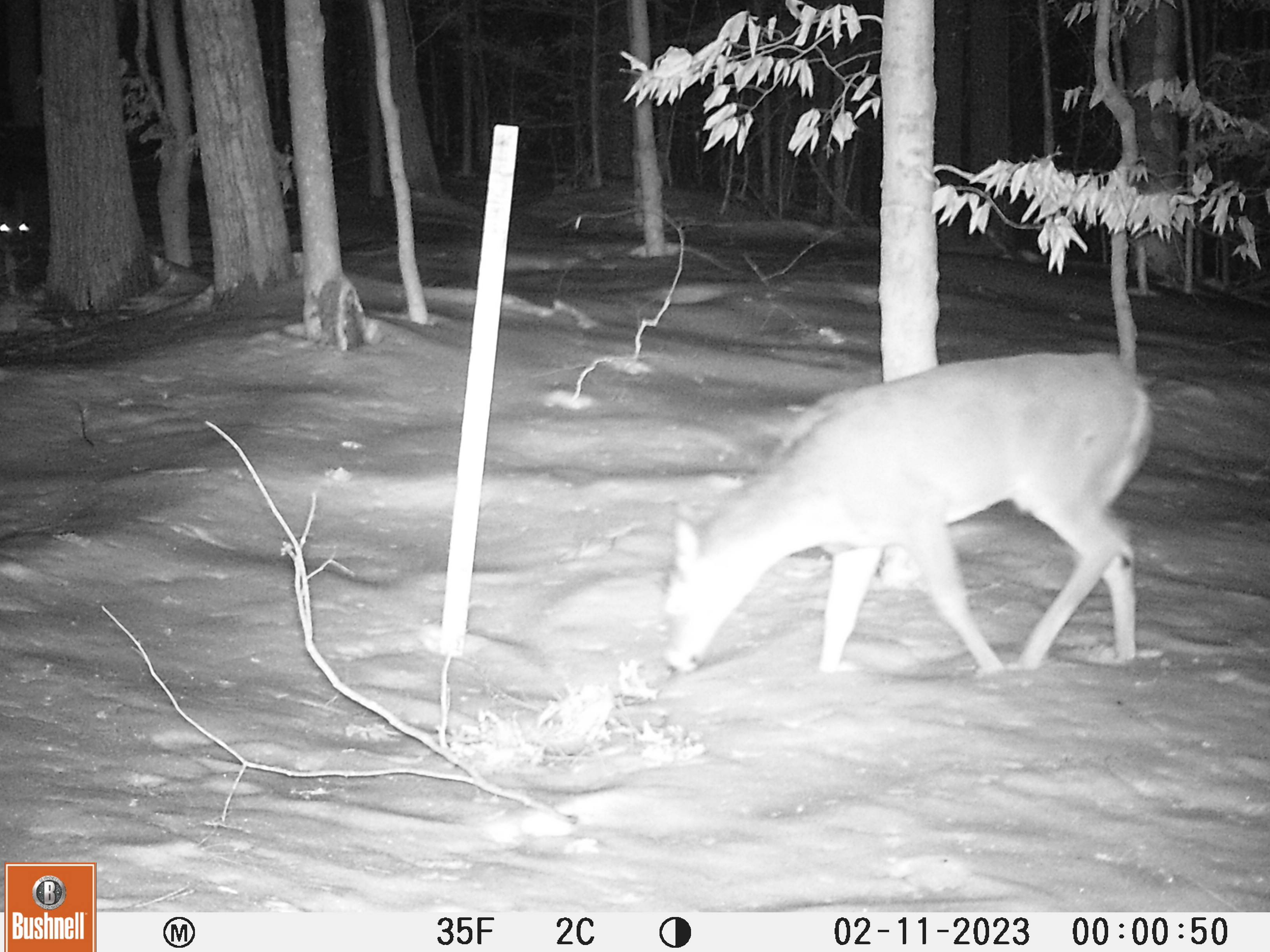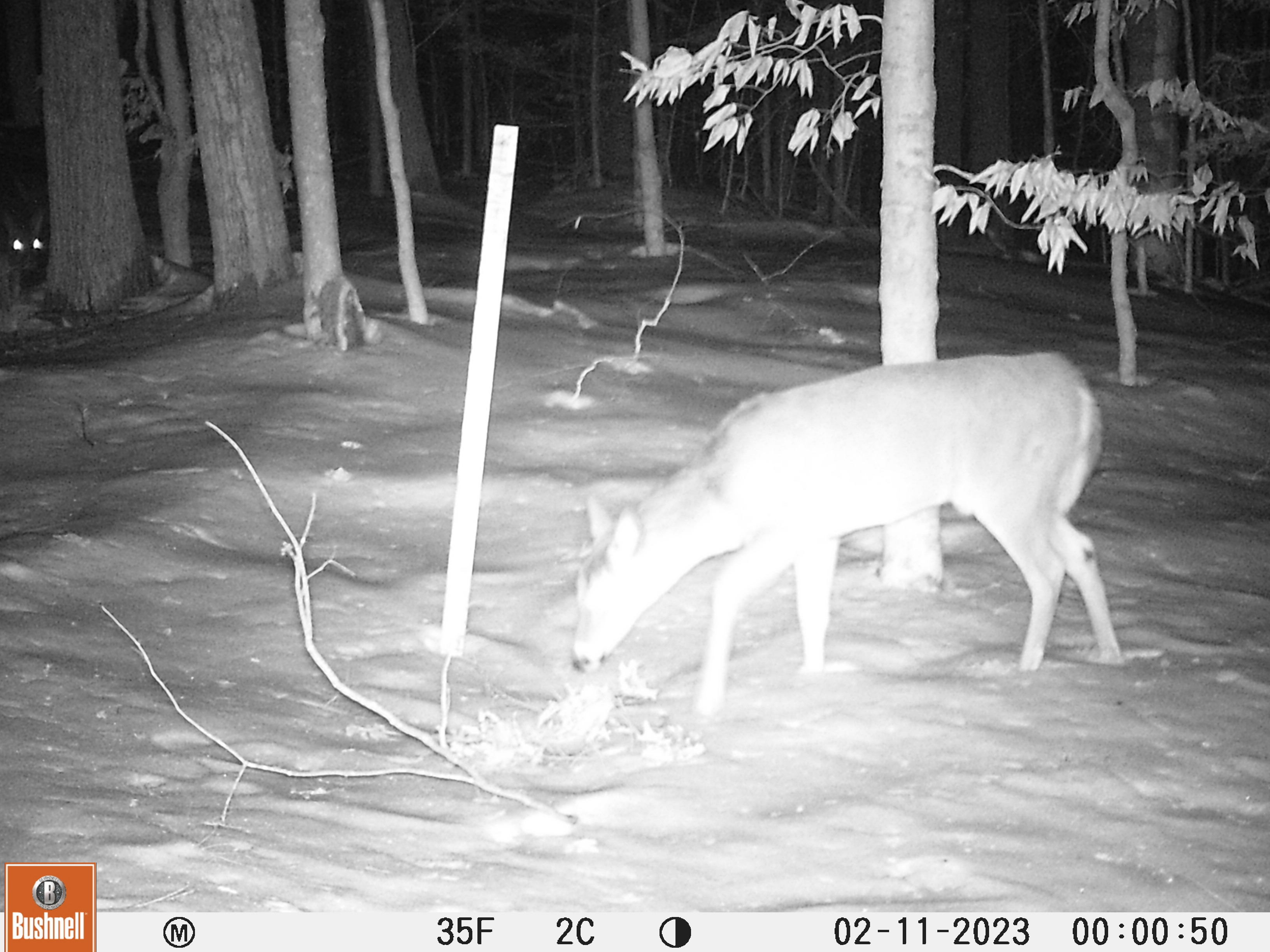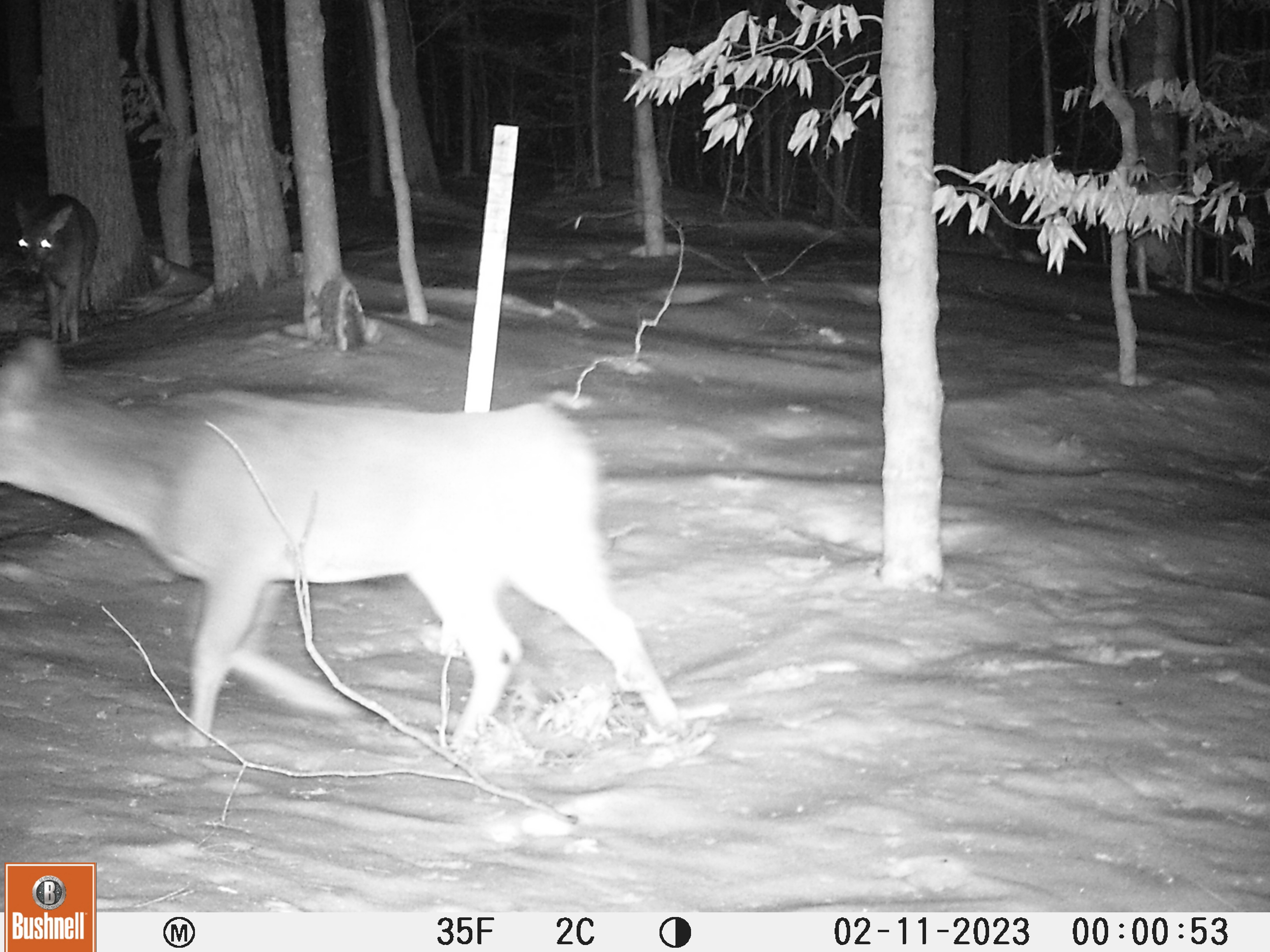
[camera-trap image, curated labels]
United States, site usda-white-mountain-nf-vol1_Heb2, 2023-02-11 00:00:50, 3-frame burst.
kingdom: Animalia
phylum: Chordata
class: Mammalia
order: Artiodactyla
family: Cervidae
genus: Odocoileus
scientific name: Odocoileus virginianus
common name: white-tailed deer